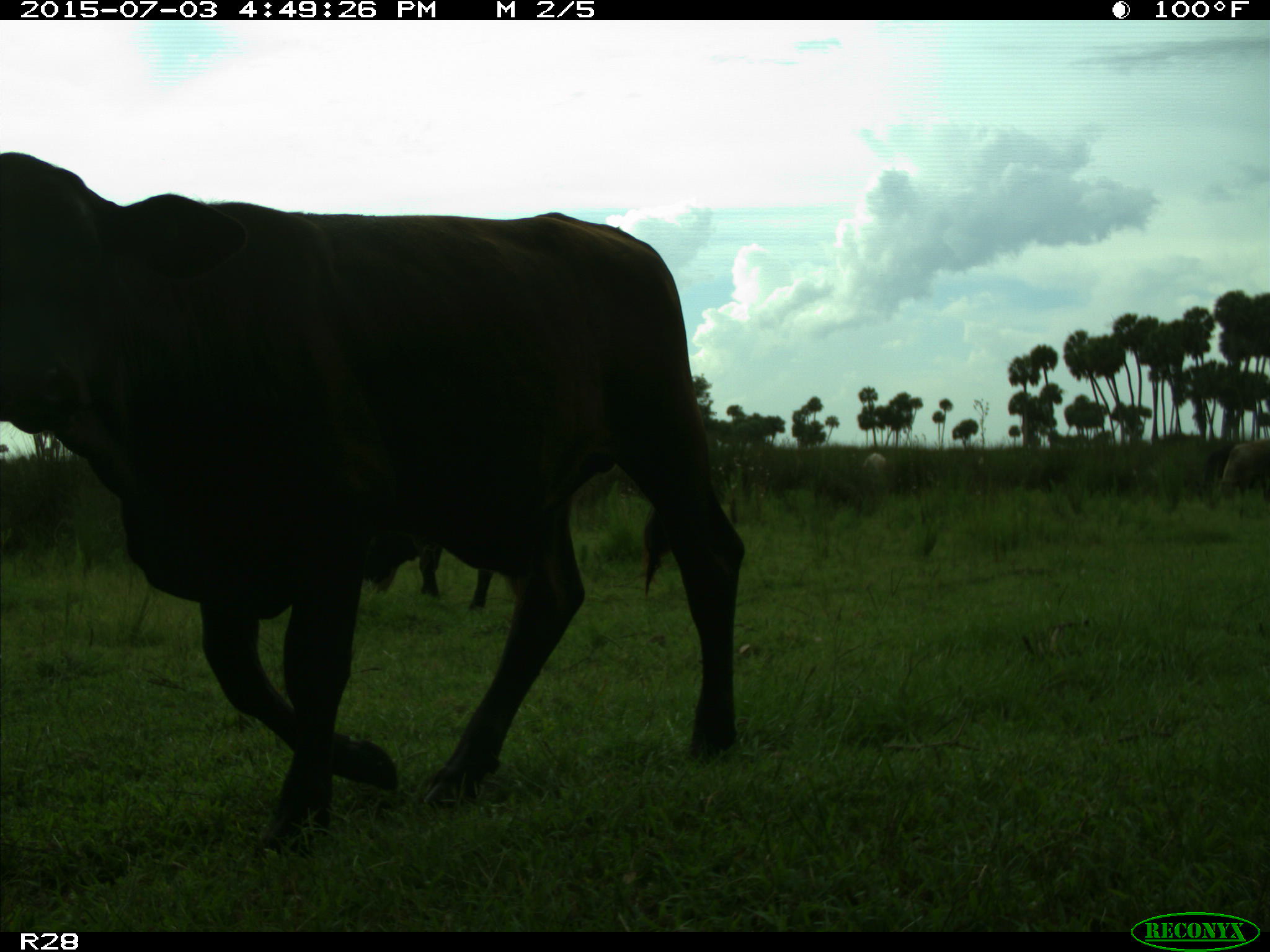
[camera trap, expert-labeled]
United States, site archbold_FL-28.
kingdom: Animalia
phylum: Chordata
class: Mammalia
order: Artiodactyla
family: Bovidae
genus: Bos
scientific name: Bos taurus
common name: domestic cow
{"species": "Bos taurus (domestic cow)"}